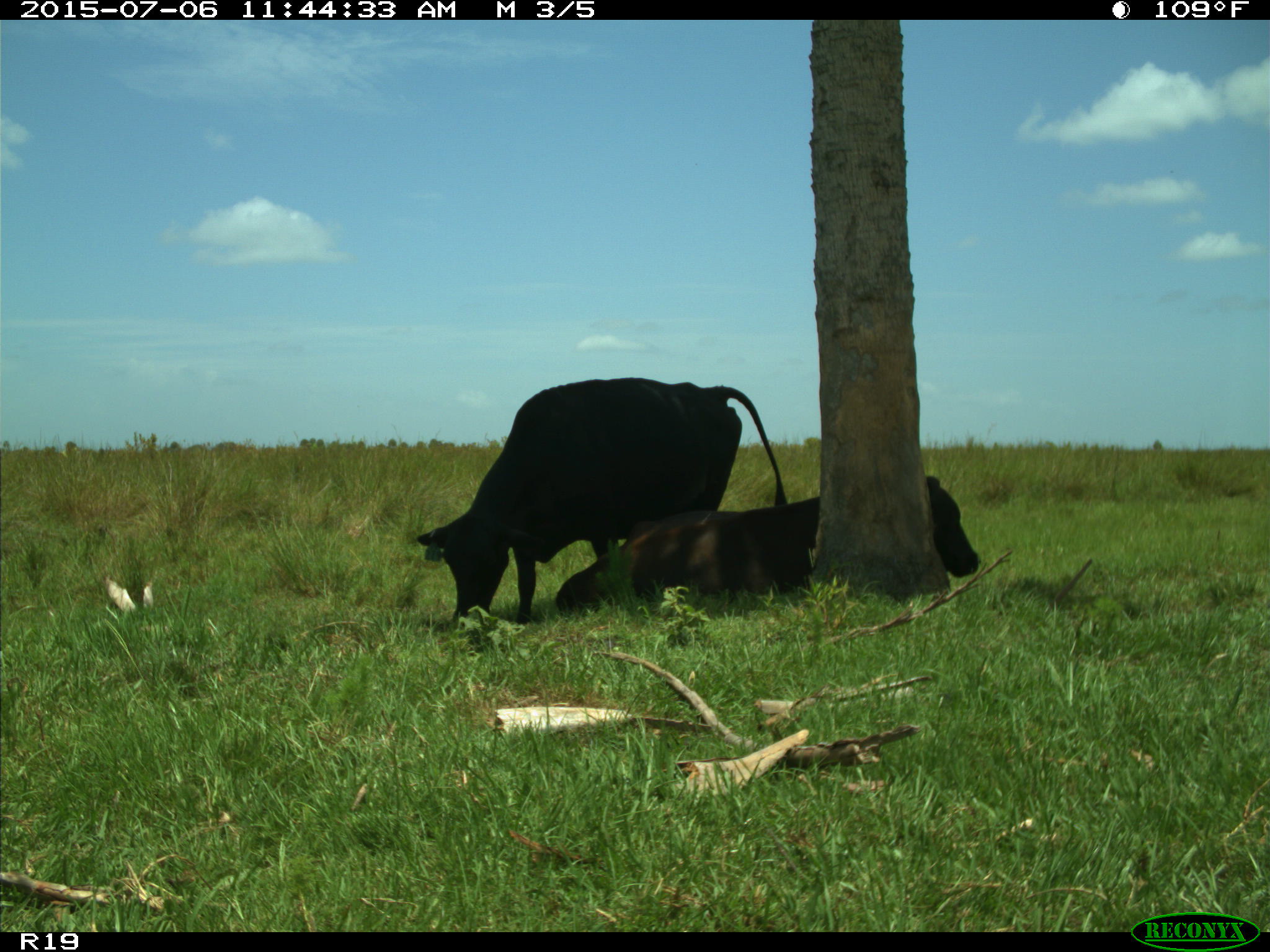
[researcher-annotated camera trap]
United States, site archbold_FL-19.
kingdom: Animalia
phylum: Chordata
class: Mammalia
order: Artiodactyla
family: Bovidae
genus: Bos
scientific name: Bos taurus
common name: domestic cow